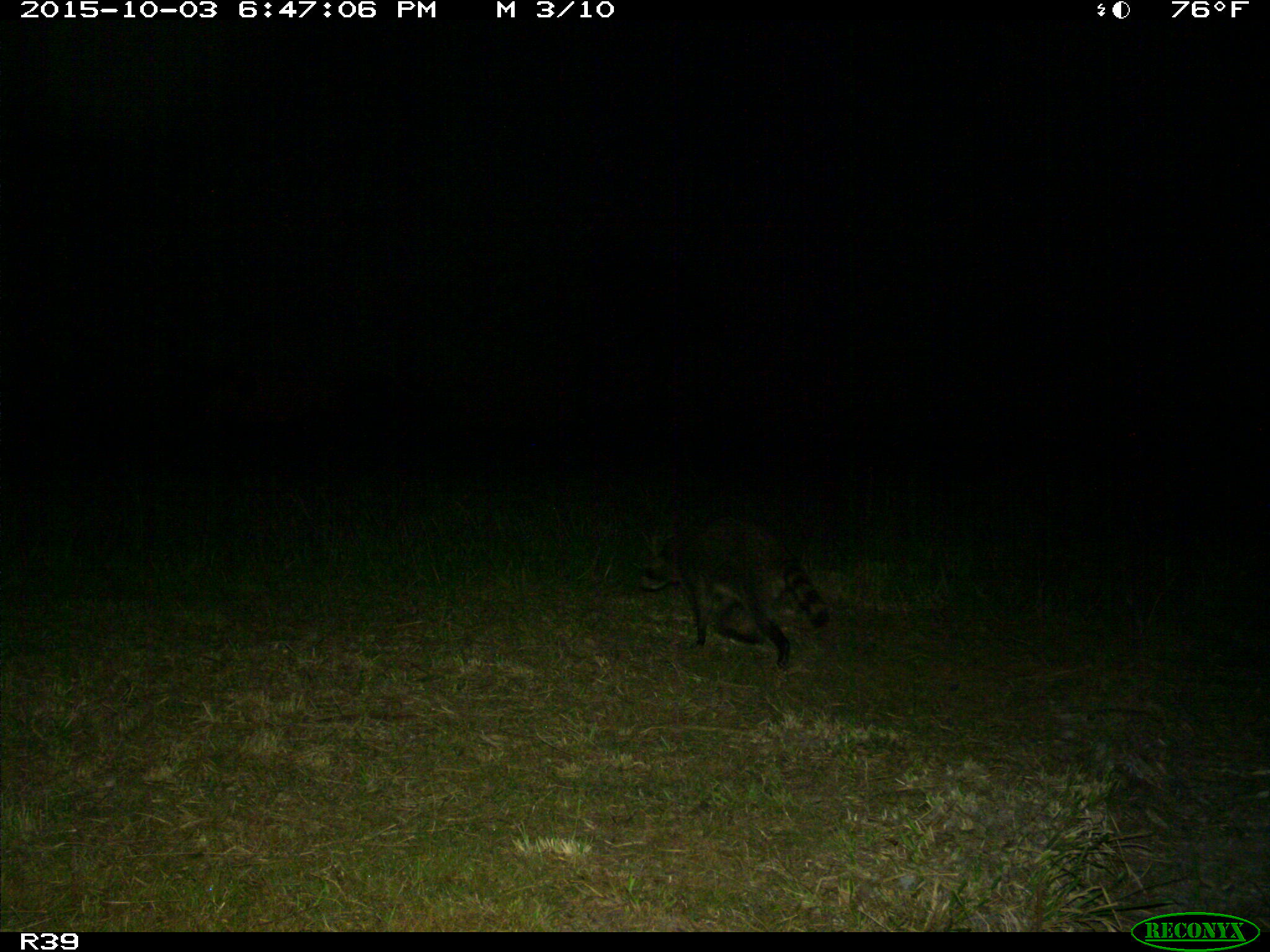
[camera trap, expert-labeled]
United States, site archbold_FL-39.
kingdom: Animalia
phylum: Chordata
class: Mammalia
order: Carnivora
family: Procyonidae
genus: Procyon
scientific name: Procyon lotor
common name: common raccoon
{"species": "Procyon lotor (common raccoon)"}